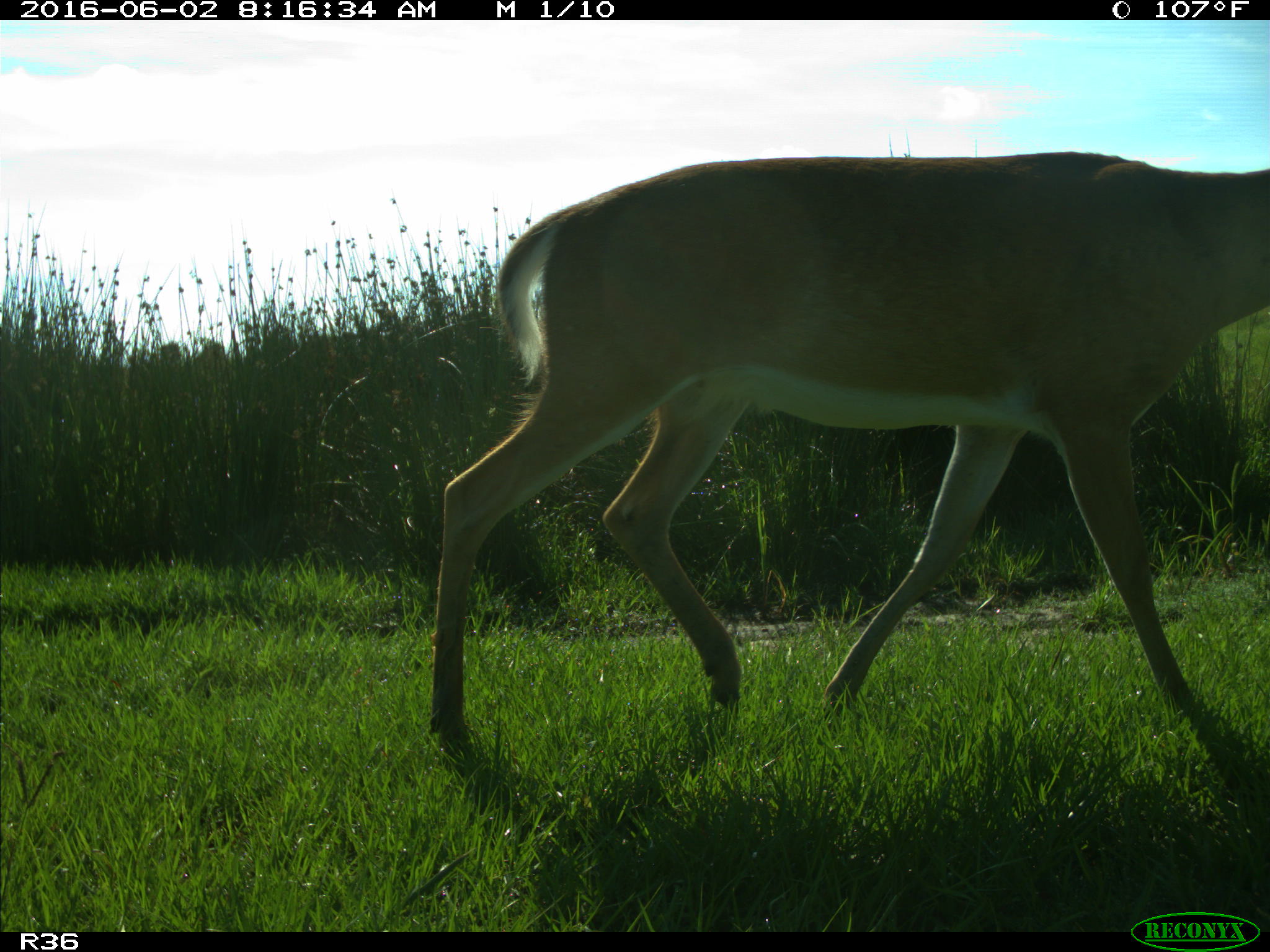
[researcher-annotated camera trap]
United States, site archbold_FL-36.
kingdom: Animalia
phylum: Chordata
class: Mammalia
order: Artiodactyla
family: Cervidae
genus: Odocoileus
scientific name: Odocoileus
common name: deer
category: unidentified deer